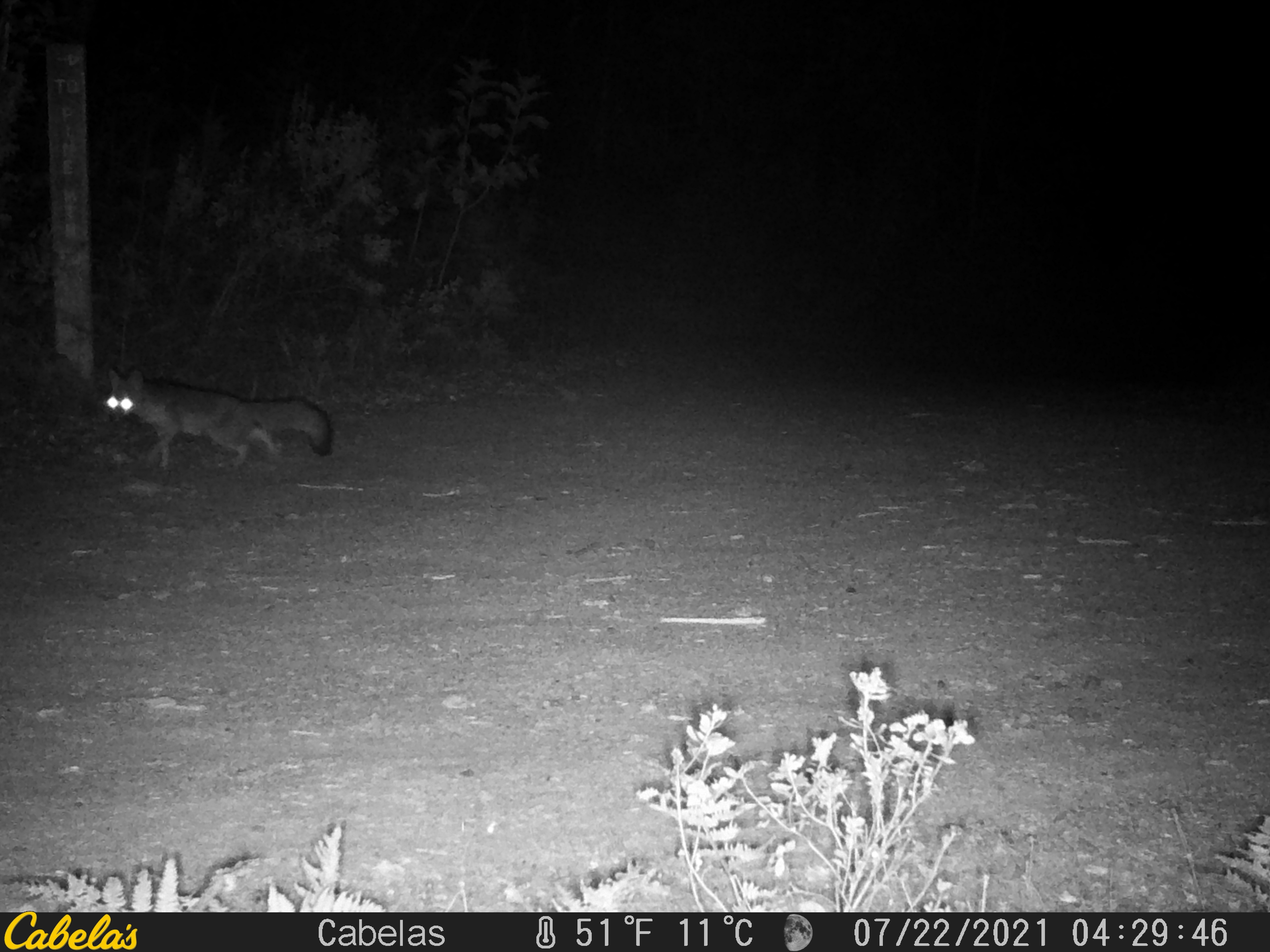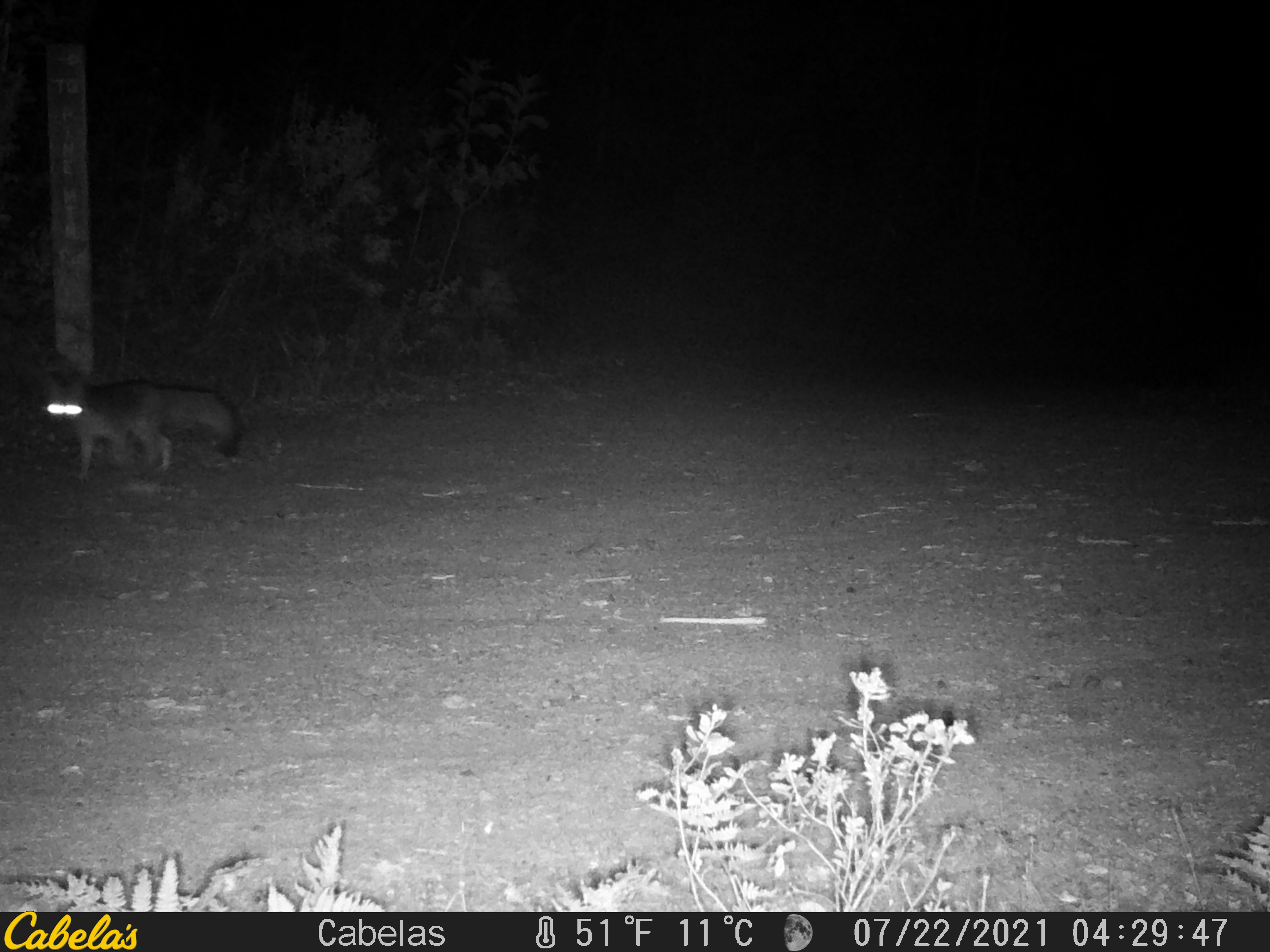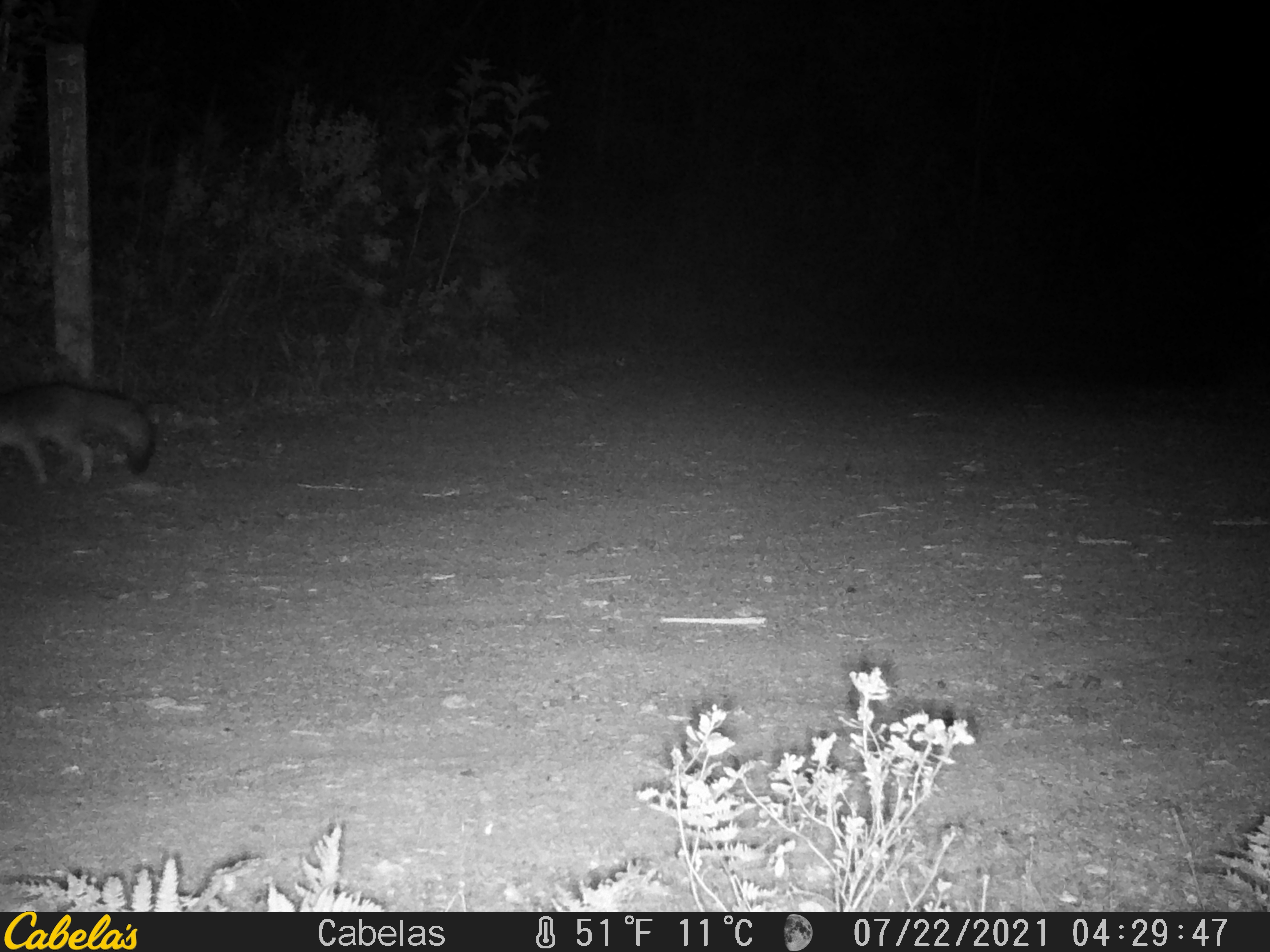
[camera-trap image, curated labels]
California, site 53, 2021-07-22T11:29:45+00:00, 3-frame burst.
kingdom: Animalia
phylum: Chordata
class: Mammalia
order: Carnivora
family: Canidae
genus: Urocyon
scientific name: Urocyon cinereoargenteus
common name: gray fox